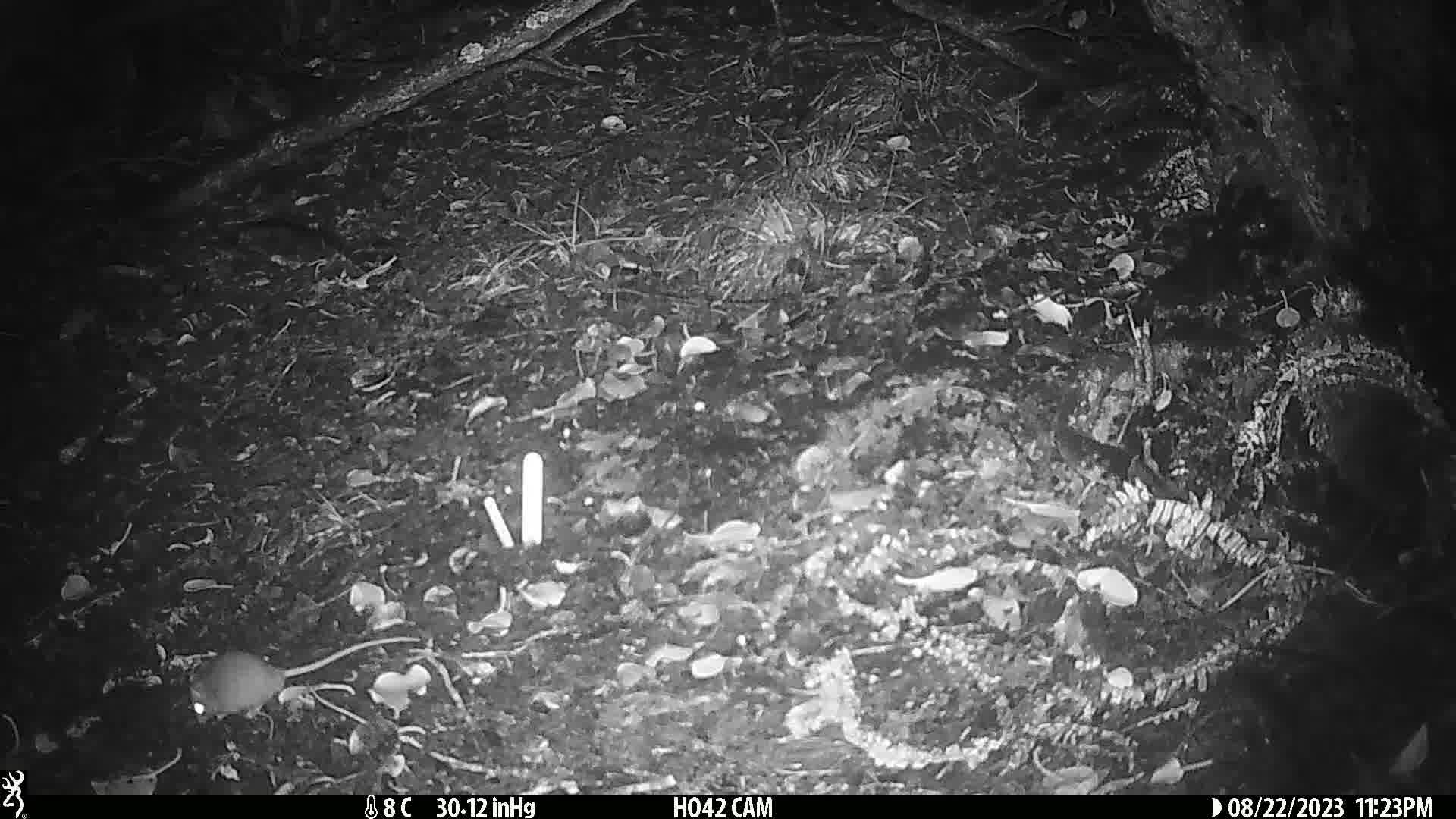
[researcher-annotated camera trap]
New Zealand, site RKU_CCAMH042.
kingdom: Animalia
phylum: Chordata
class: Mammalia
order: Rodentia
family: Muridae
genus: Rattus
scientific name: Rattus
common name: rat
Rat (Rattus).